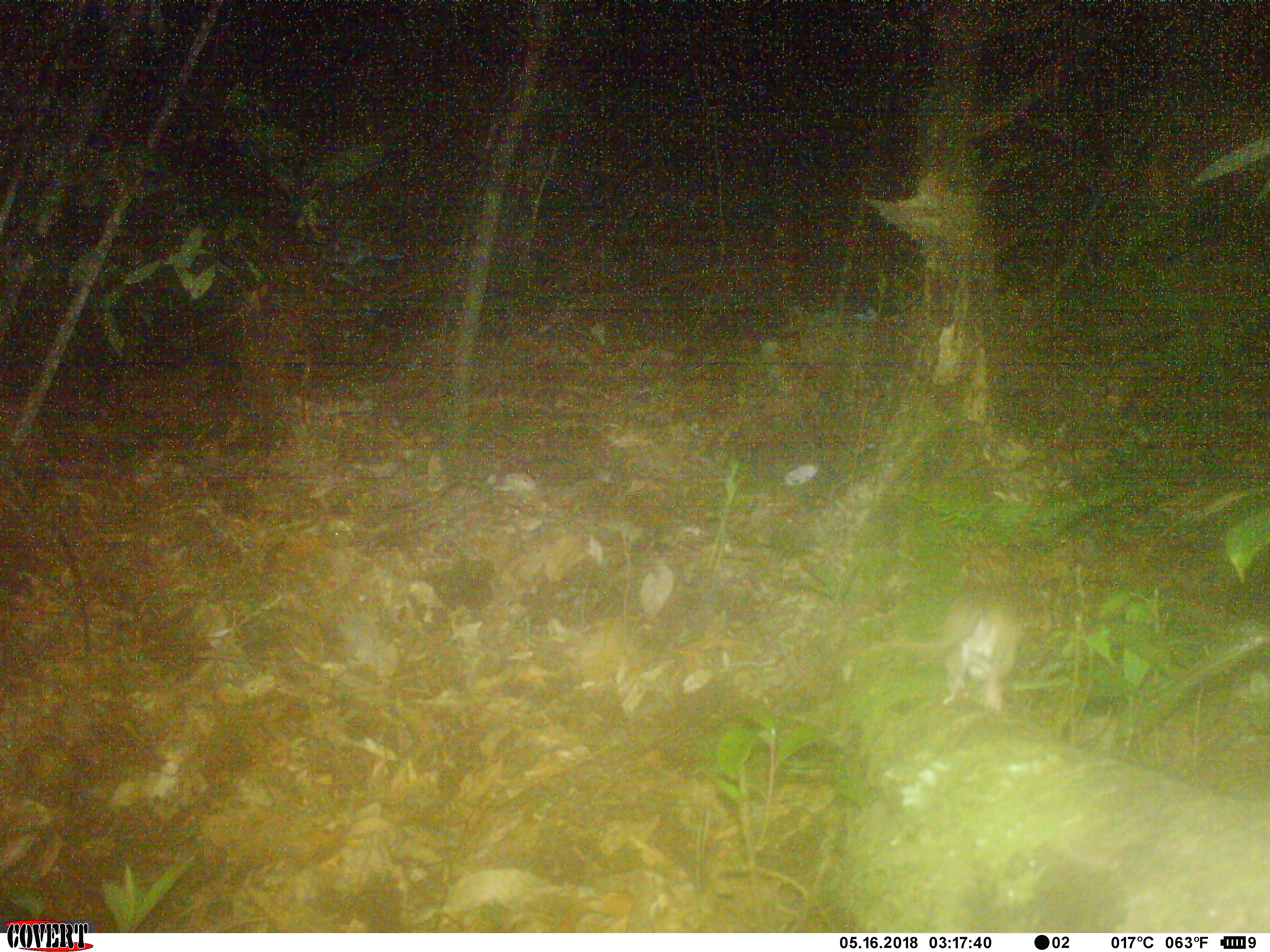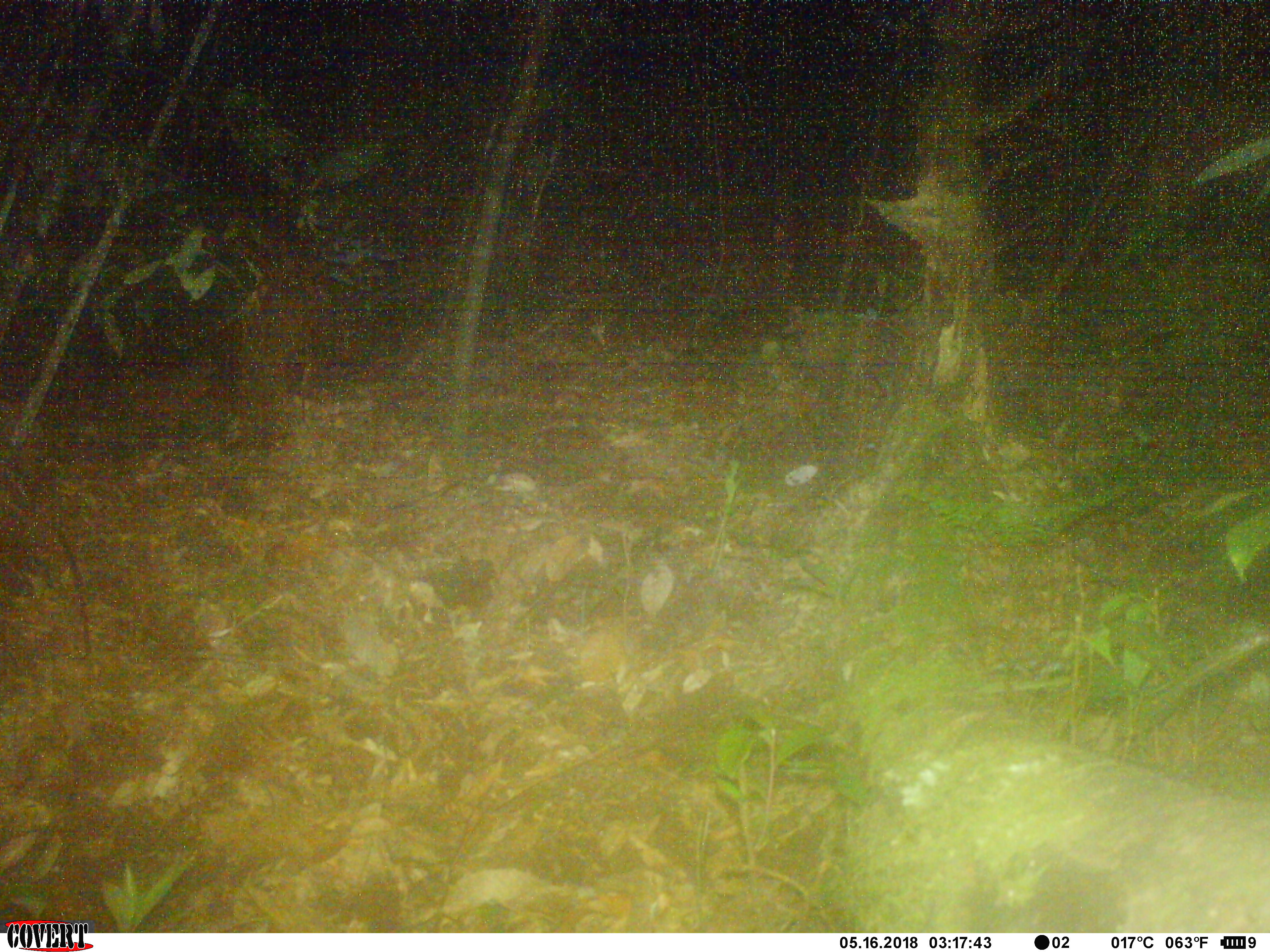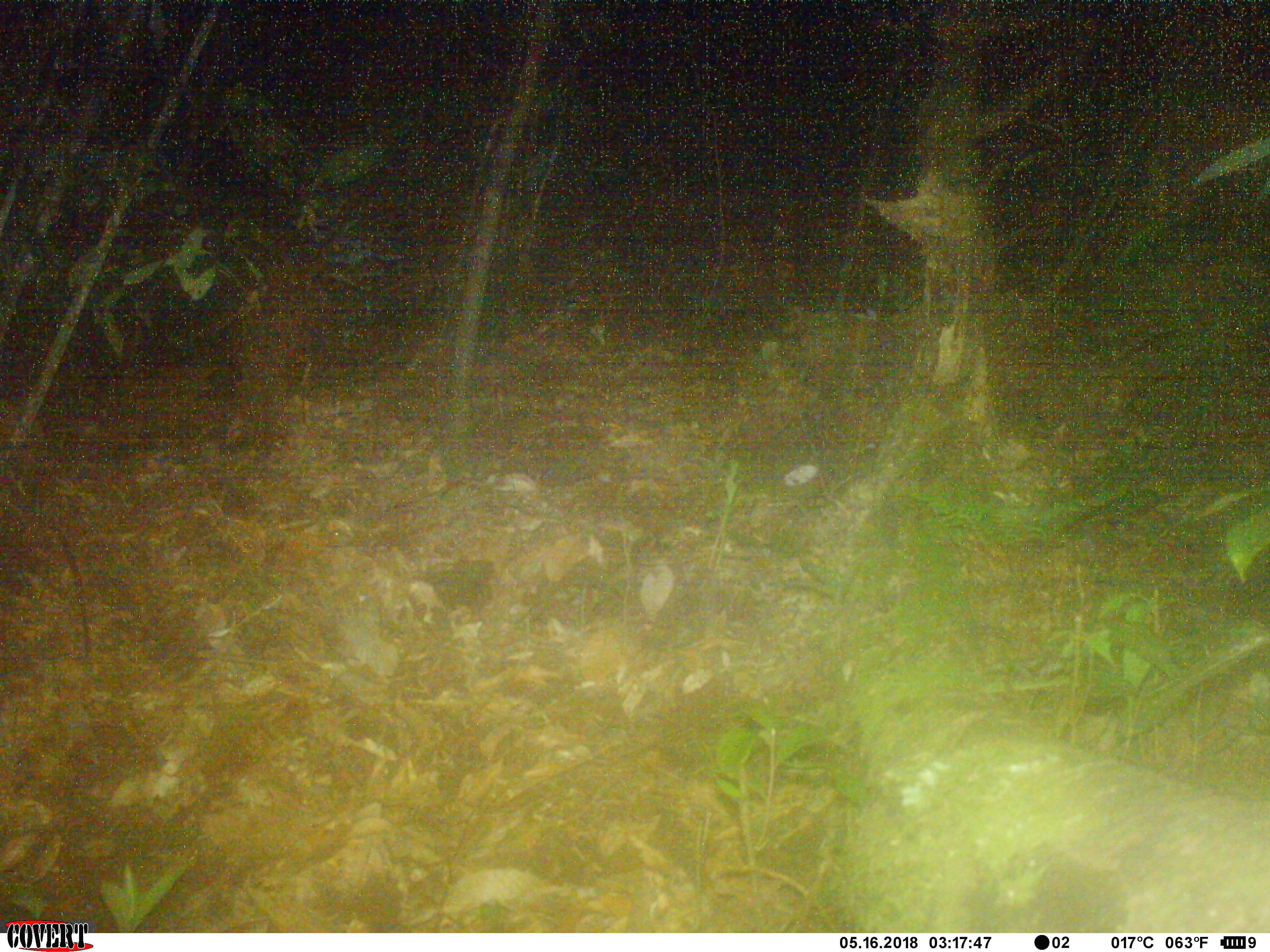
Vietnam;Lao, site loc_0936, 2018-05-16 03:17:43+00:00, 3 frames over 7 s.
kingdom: Animalia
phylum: Chordata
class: Mammalia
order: Rodentia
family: Muridae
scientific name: Muridae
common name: old-world mice and rats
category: unidentified murid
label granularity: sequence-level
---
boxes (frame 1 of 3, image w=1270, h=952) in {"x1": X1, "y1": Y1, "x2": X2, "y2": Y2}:
unidentified murid: {"x1": 850, "y1": 596, "x2": 1027, "y2": 711}